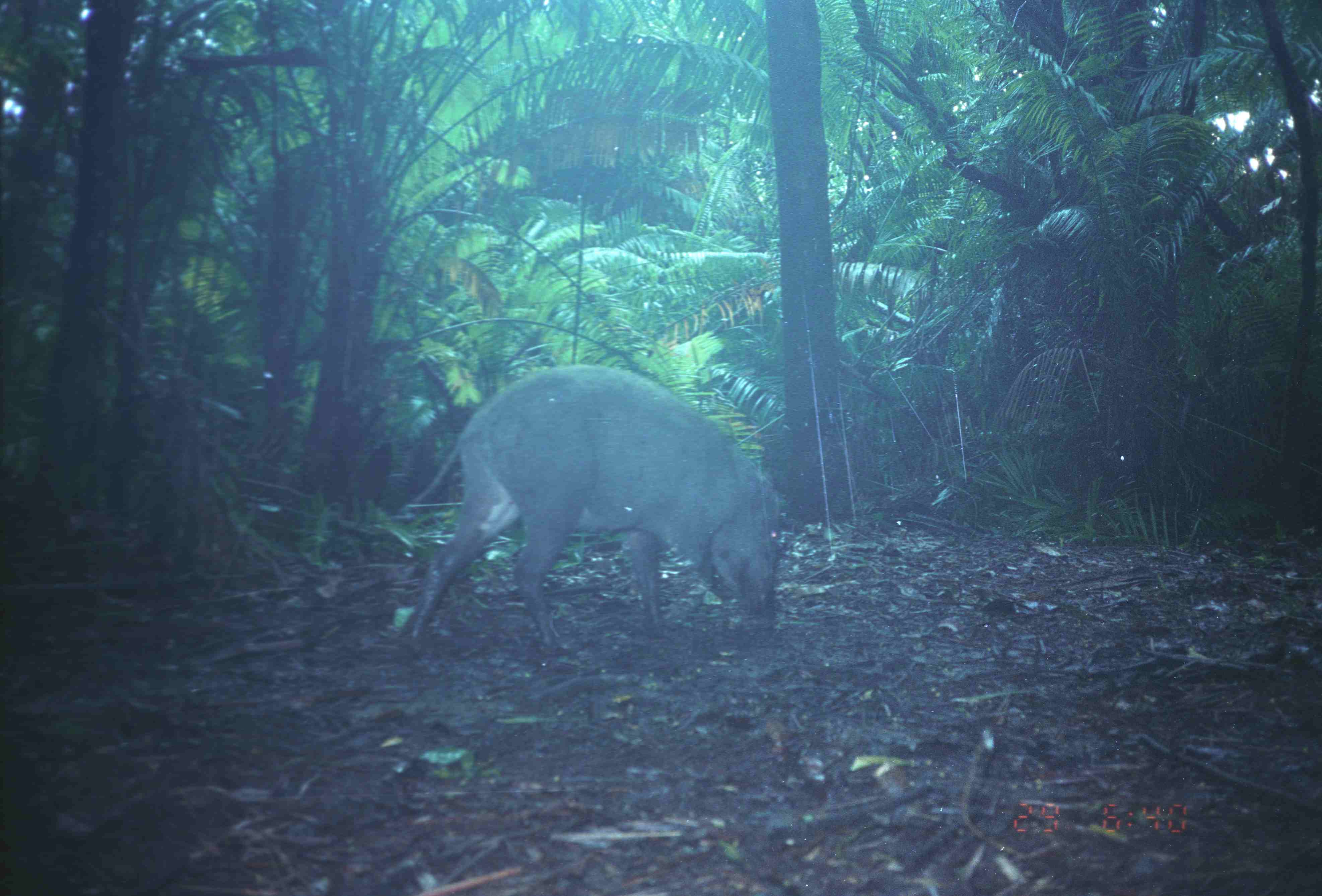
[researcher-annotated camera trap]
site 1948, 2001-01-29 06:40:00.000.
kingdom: Animalia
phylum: Chordata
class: Mammalia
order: Artiodactyla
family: Suidae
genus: Sus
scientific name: Sus scrofa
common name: wild boar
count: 1